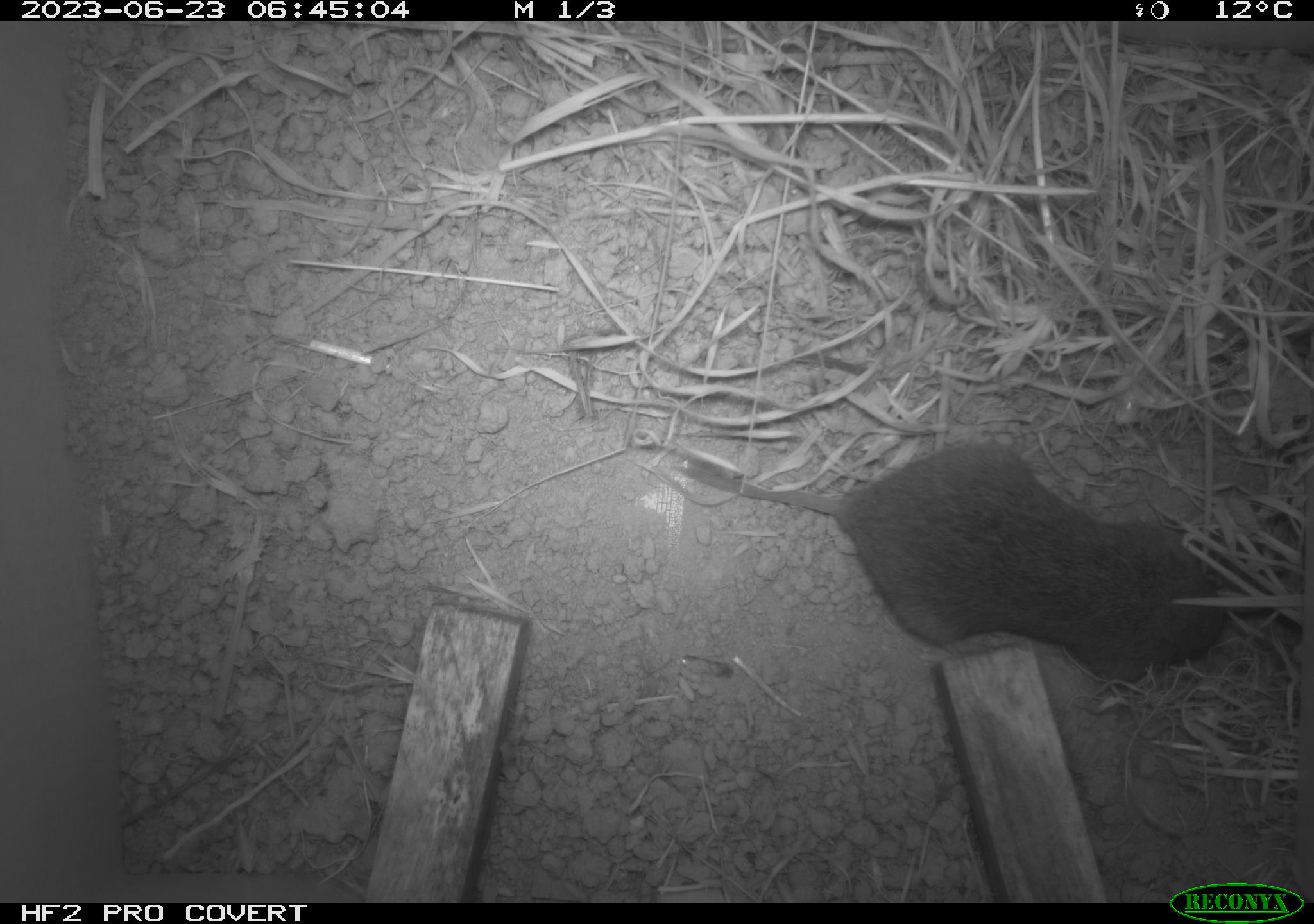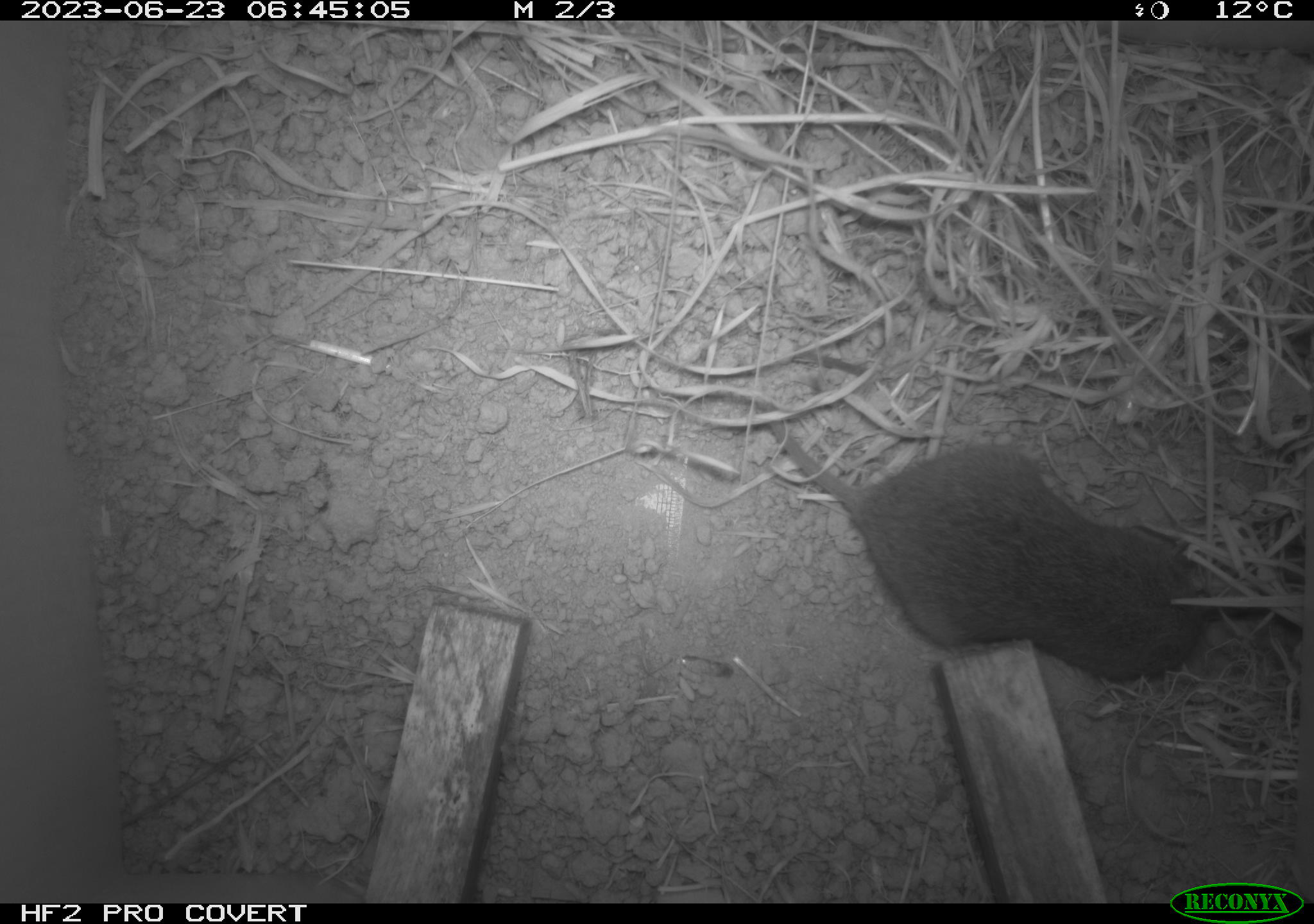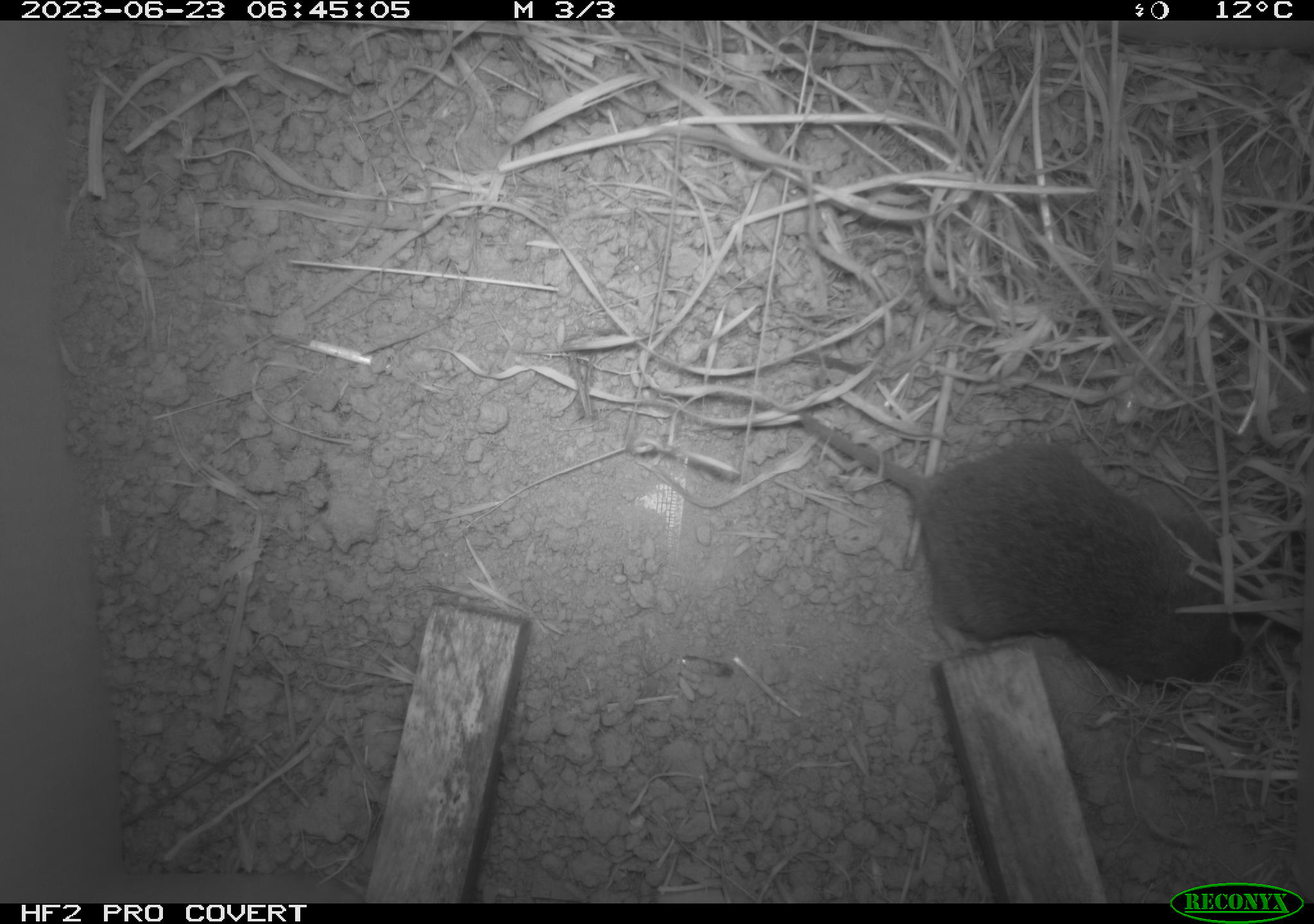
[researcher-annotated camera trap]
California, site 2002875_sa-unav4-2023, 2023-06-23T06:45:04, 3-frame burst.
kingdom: Animalia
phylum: Chordata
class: Mammalia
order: Rodentia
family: Cricetidae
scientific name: Arvicolinae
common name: voles, lemmings, and muskrats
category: arvicolinae subfamily